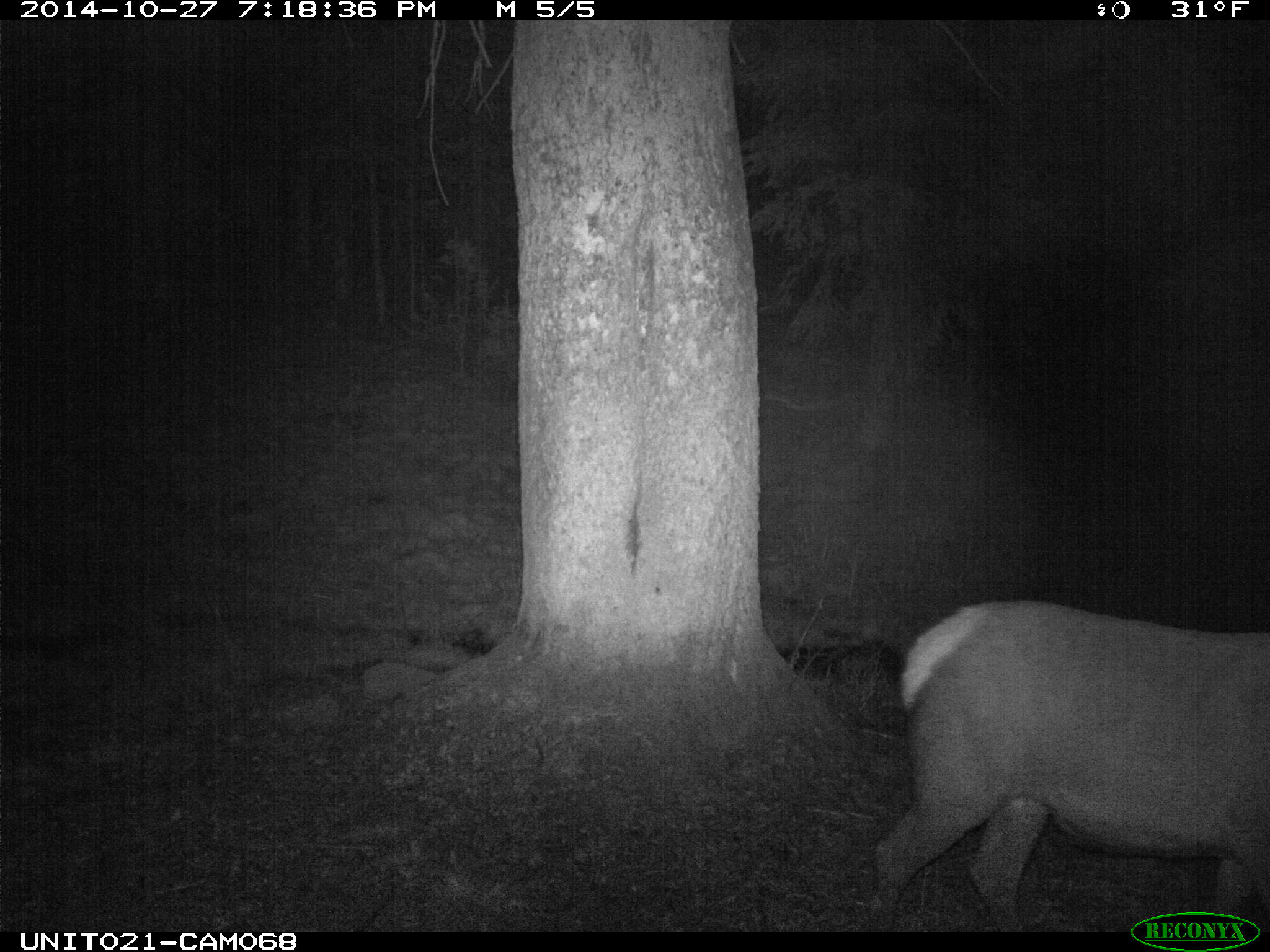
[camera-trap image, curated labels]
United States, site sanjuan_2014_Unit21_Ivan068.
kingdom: Animalia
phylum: Chordata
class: Mammalia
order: Artiodactyla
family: Cervidae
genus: Cervus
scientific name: Cervus elaphus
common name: red deer